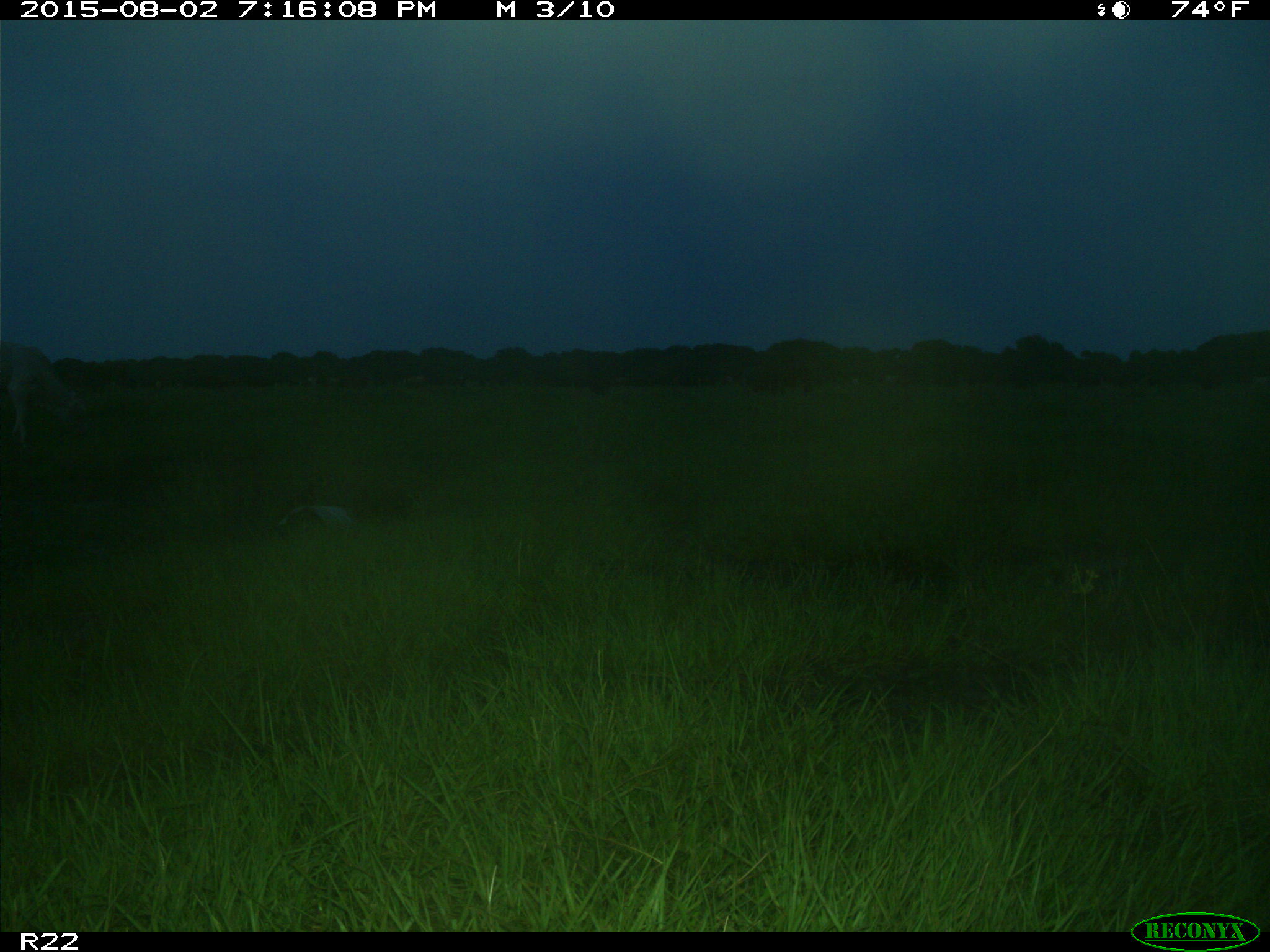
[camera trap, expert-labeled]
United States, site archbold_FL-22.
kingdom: Animalia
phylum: Chordata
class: Mammalia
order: Artiodactyla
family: Bovidae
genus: Bos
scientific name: Bos taurus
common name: domestic cow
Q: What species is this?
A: Bos taurus (domestic cow).